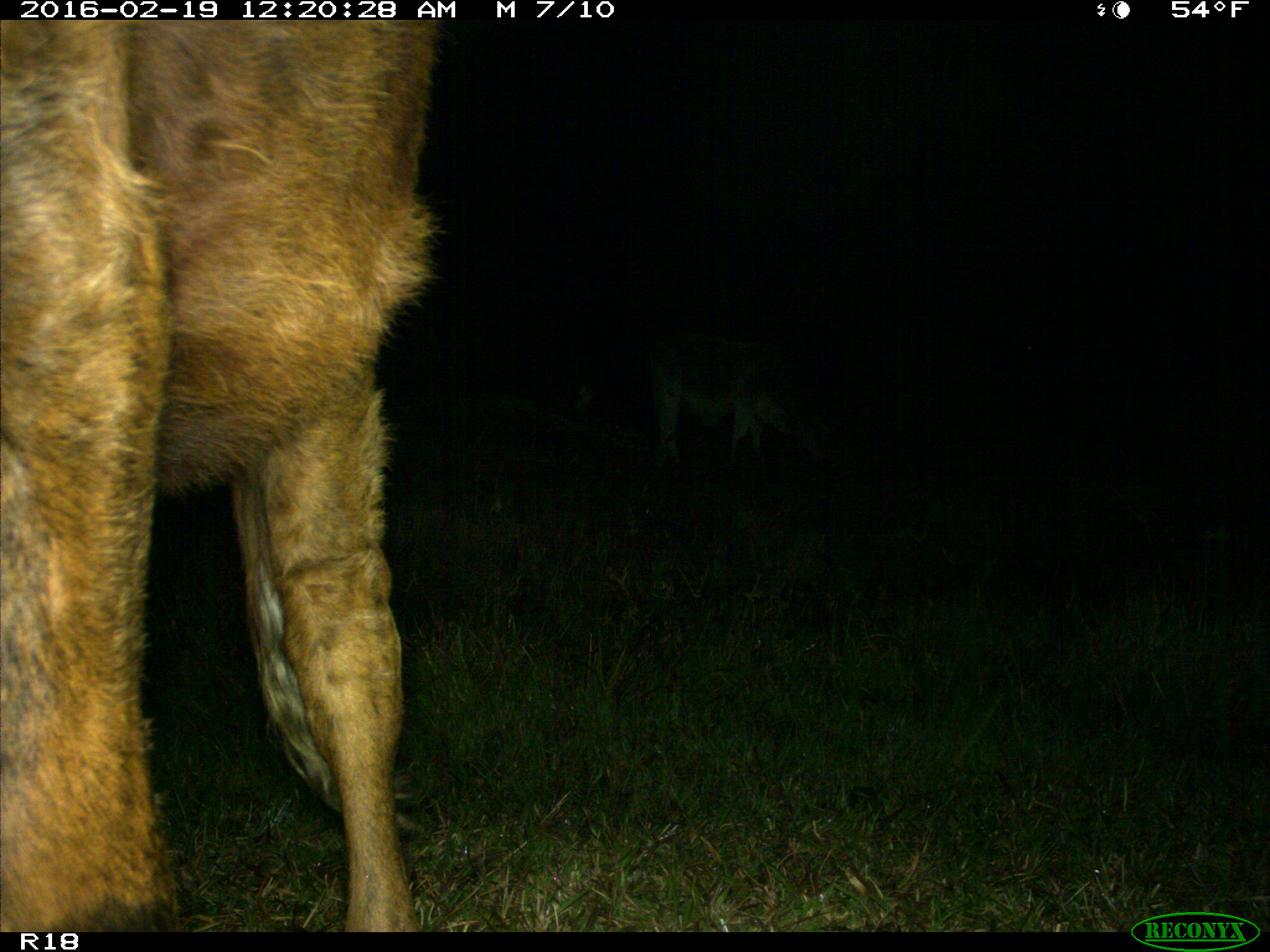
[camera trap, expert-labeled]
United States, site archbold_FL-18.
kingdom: Animalia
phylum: Chordata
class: Mammalia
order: Artiodactyla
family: Bovidae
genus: Bos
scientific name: Bos taurus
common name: domestic cow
Bos taurus (domestic cow).